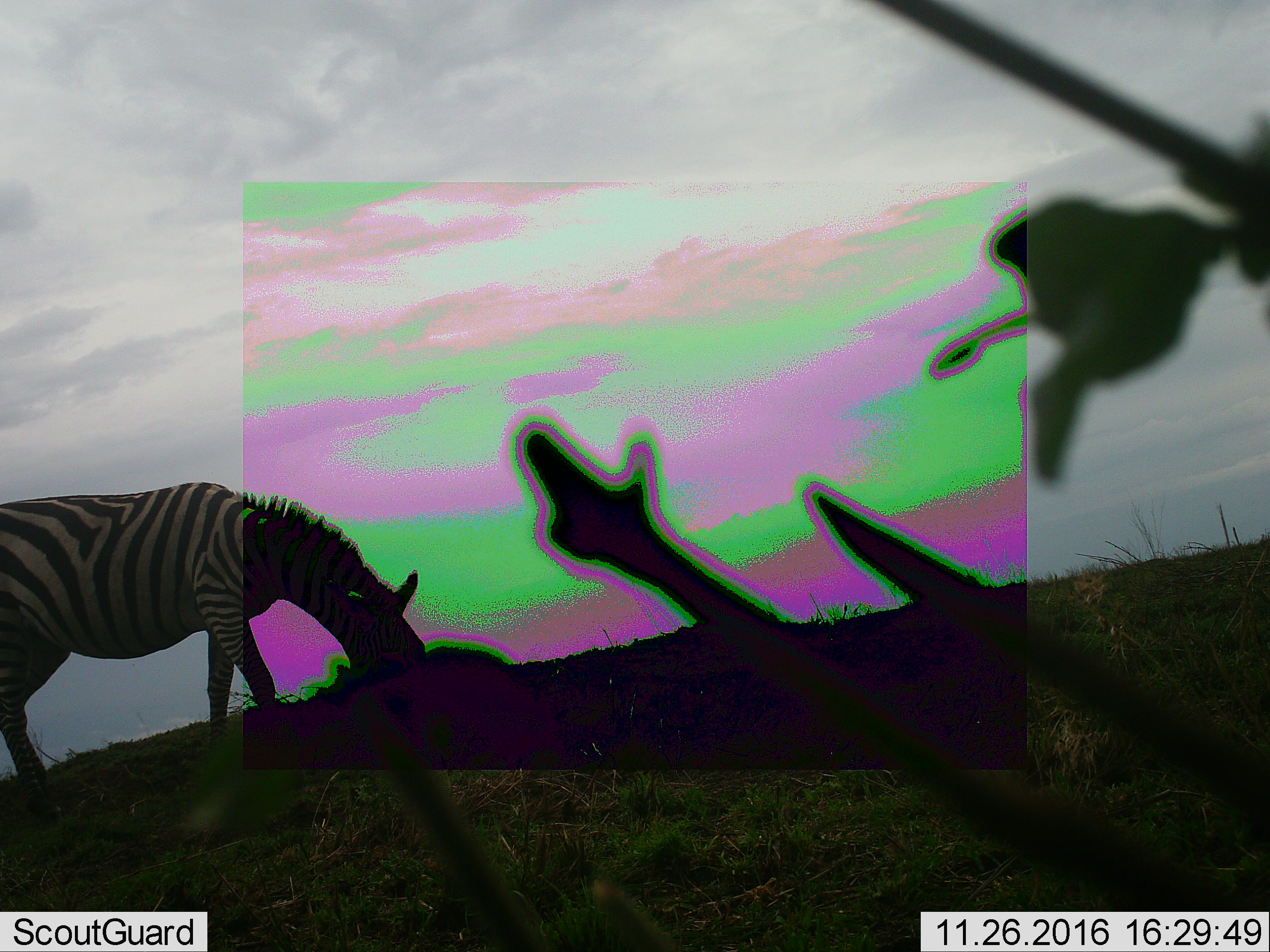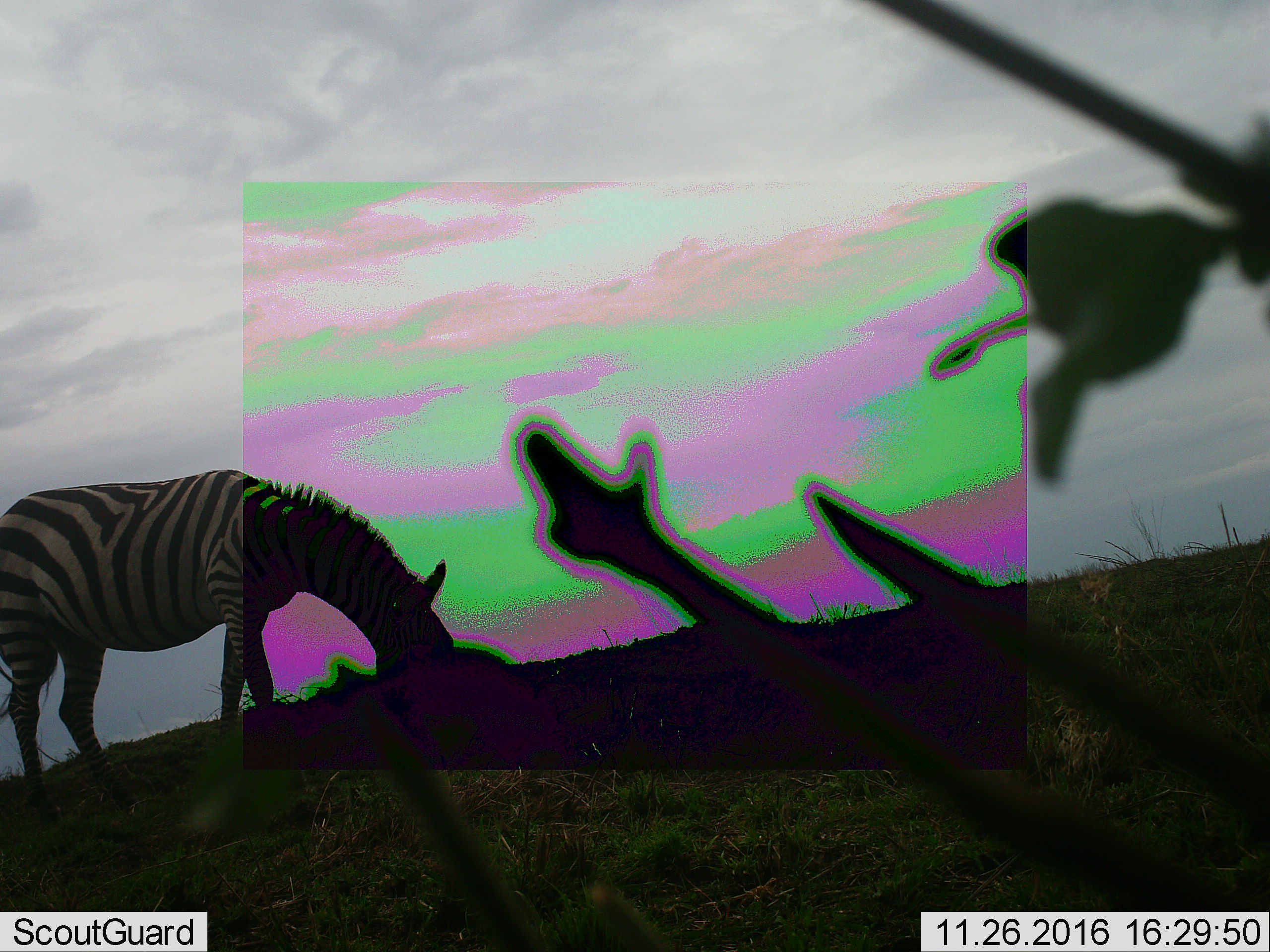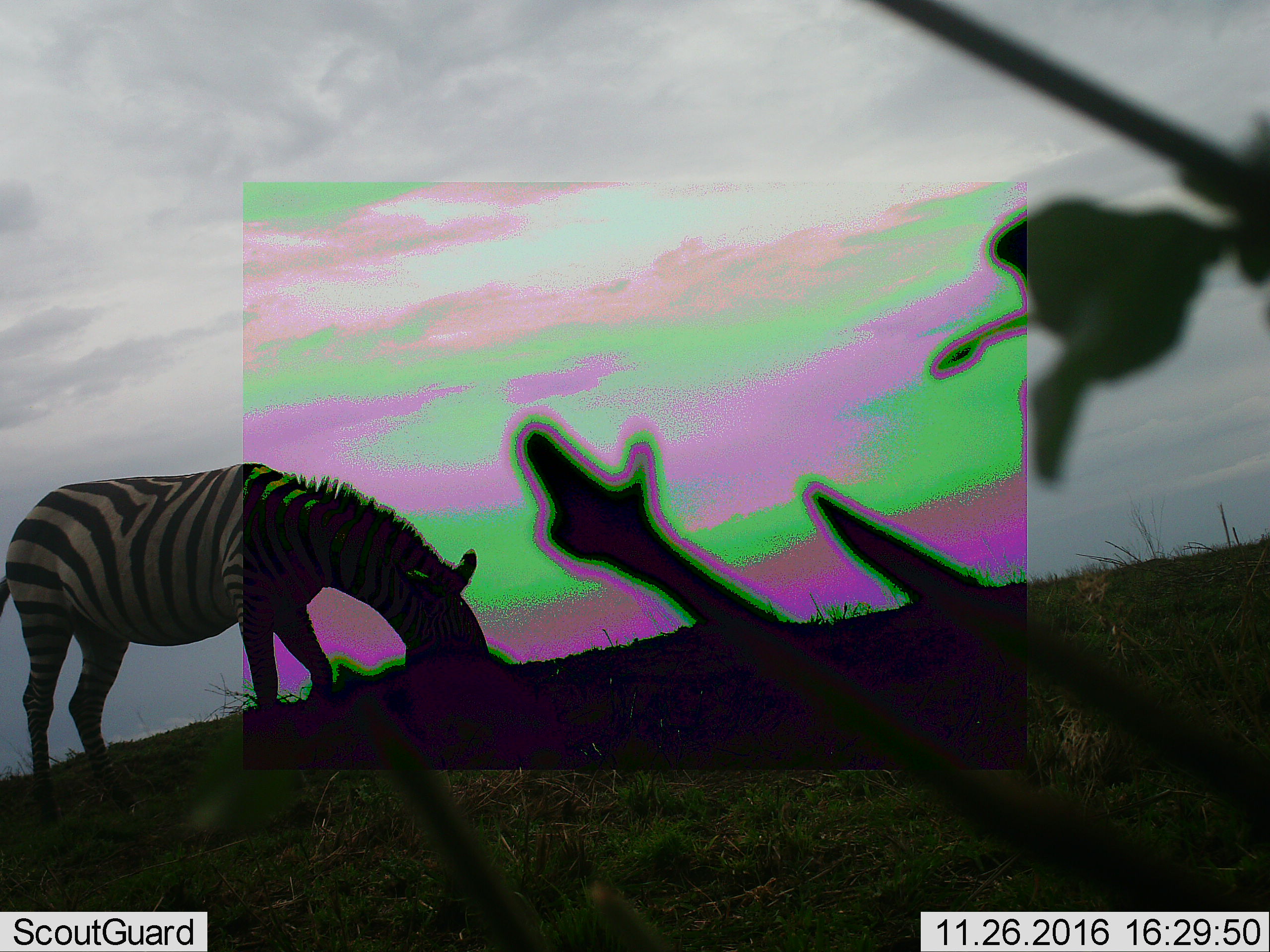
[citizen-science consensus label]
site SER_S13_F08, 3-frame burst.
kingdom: Animalia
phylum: Chordata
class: Mammalia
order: Perissodactyla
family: Equidae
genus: Equus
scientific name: Equus quagga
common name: plains zebra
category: zebraplains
Zebraplains (plains zebra) (Equus quagga), count 1. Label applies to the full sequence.